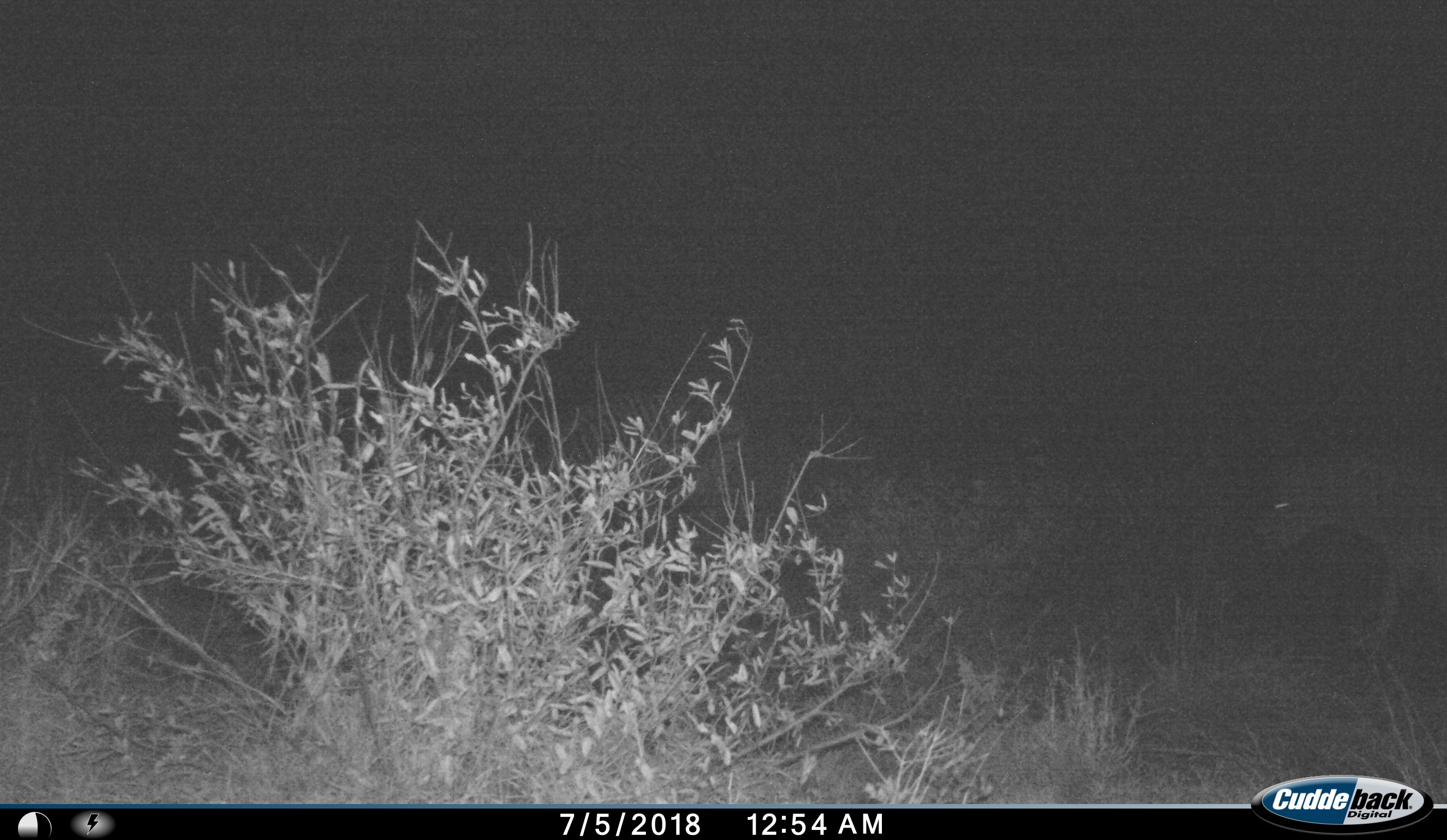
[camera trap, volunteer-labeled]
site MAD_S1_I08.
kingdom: Animalia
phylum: Chordata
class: Mammalia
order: Perissodactyla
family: Equidae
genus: Equus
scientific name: Equus quagga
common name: plains zebra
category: zebraplains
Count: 1.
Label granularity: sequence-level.